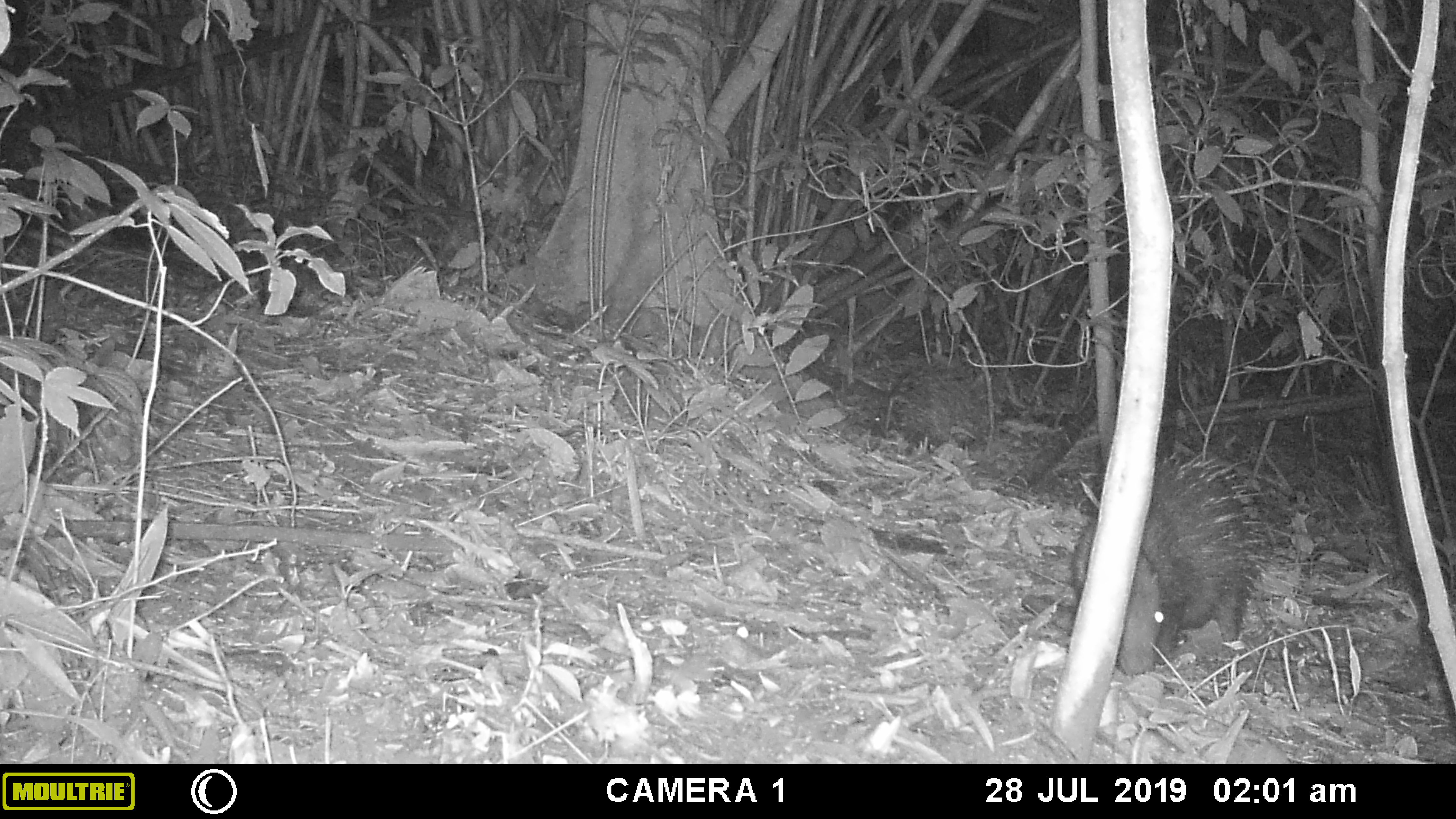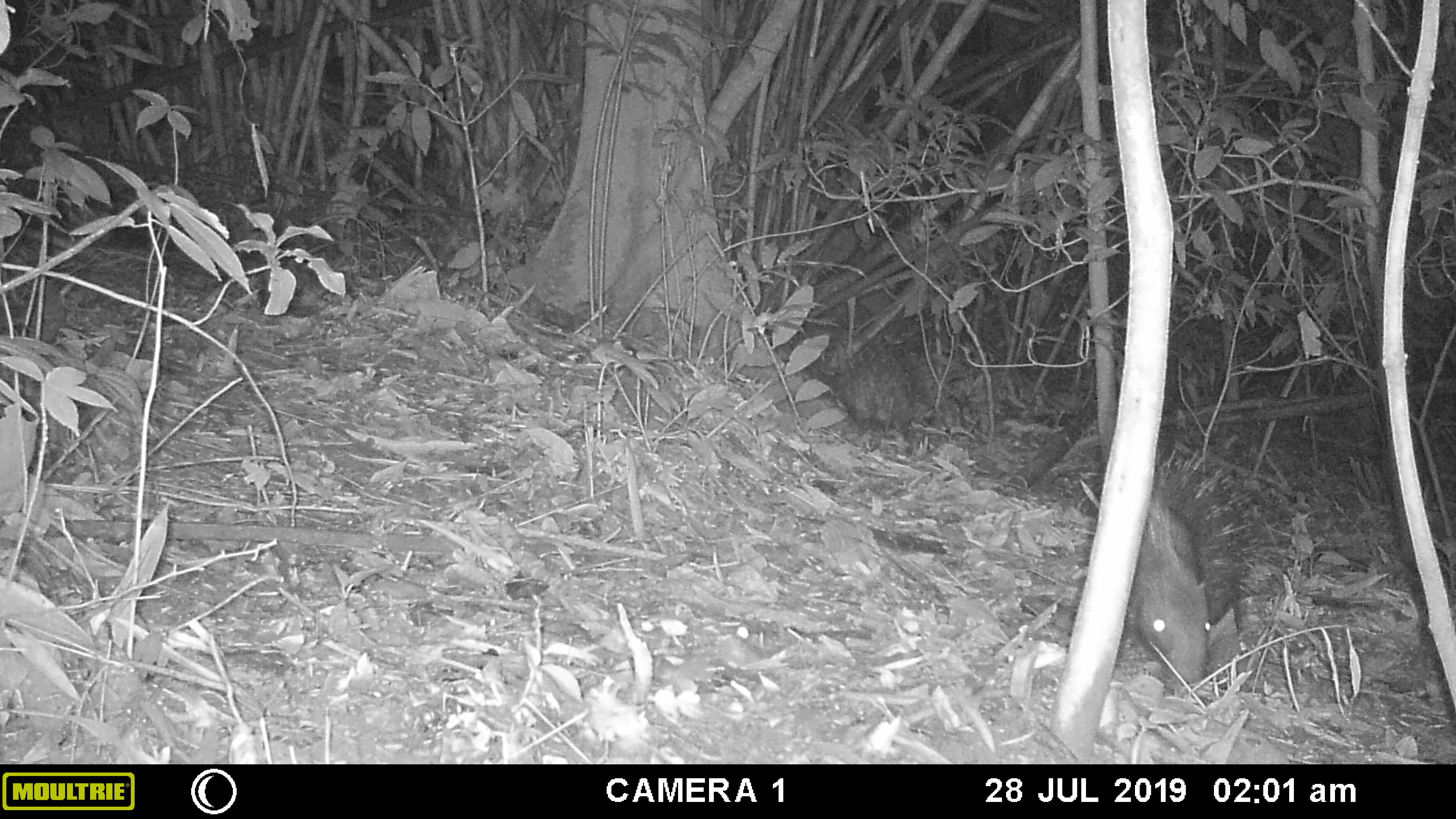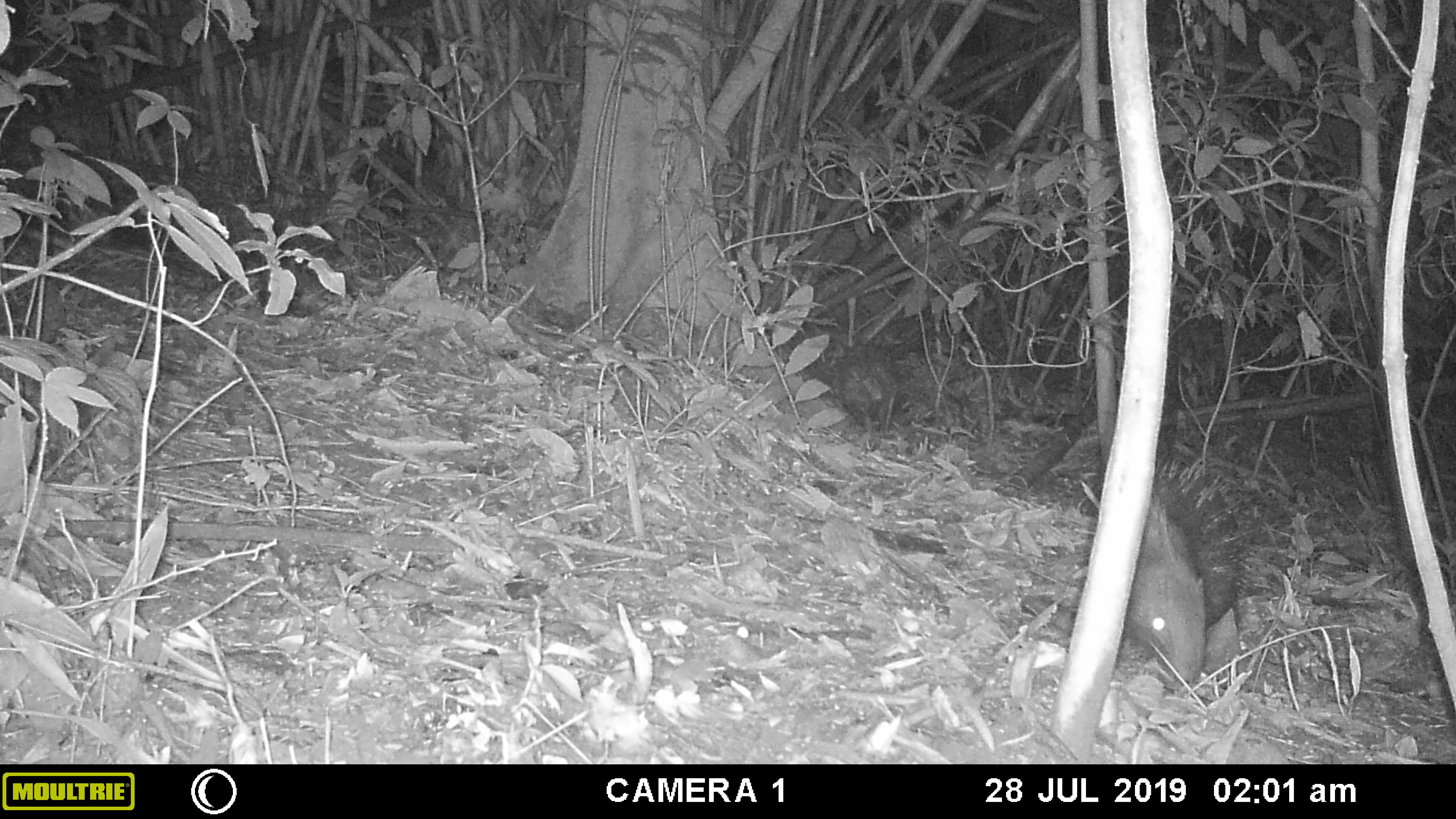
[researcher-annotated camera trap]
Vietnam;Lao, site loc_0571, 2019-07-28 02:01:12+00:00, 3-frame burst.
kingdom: Animalia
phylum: Chordata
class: Mammalia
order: Rodentia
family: Hystricidae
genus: Hystrix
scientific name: Hystrix brachyura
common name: malayan porcupine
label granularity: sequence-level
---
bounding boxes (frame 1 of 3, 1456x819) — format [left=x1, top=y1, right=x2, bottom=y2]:
malayan porcupine: [left=1070, top=449, right=1266, bottom=674]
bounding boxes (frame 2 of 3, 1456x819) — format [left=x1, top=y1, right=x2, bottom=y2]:
malayan porcupine: [left=1124, top=447, right=1261, bottom=685]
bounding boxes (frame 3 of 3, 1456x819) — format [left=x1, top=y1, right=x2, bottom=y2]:
malayan porcupine: [left=1123, top=456, right=1258, bottom=683]